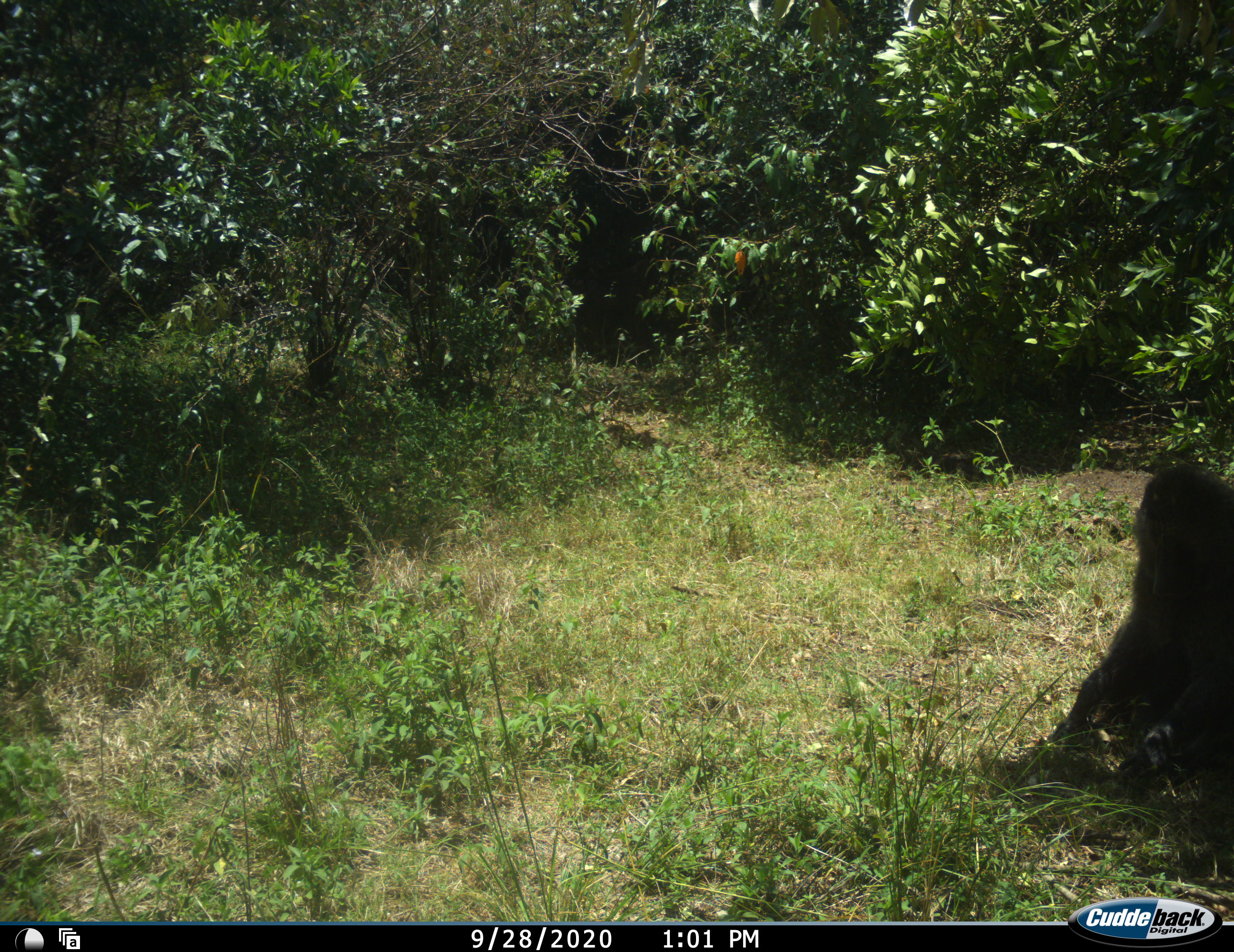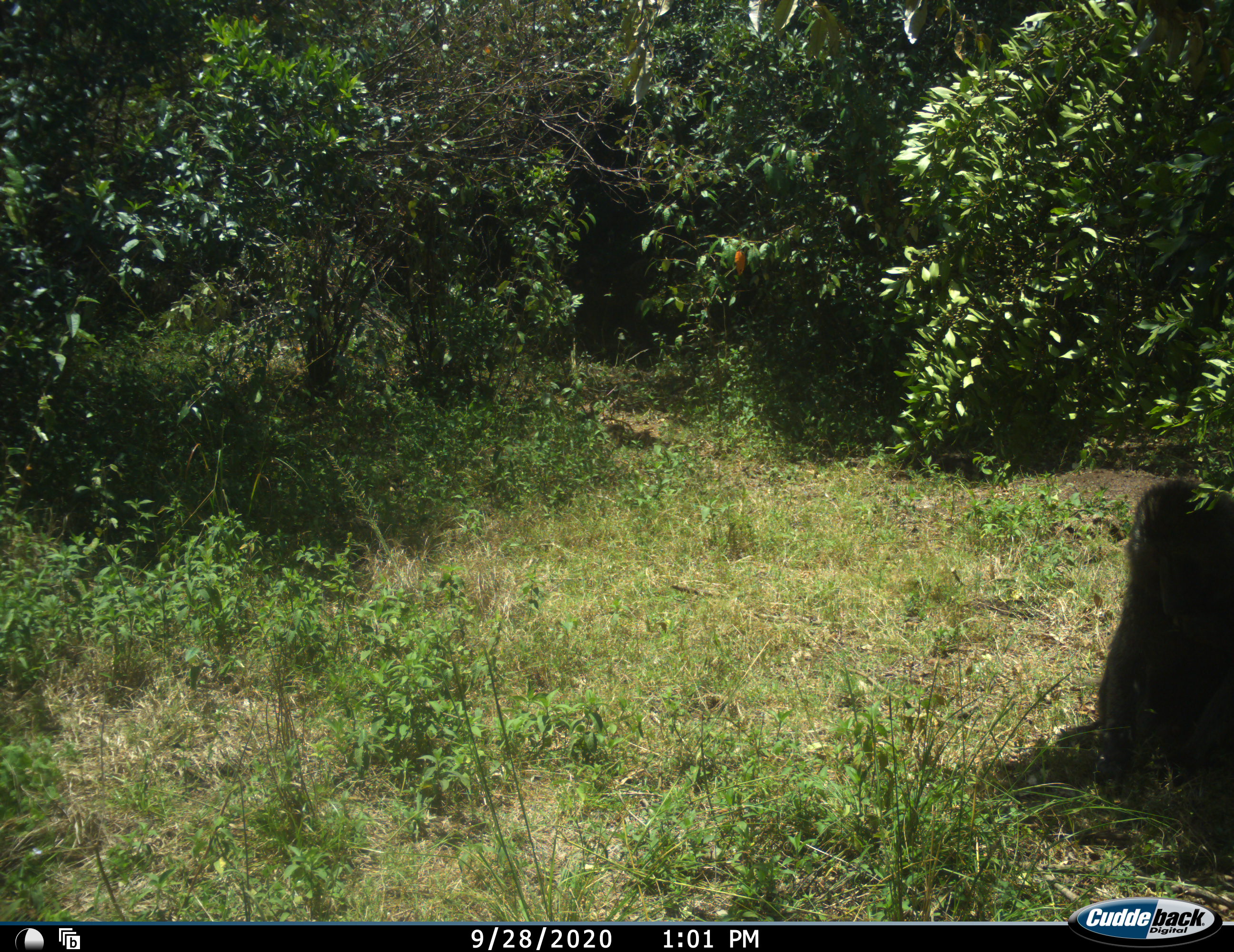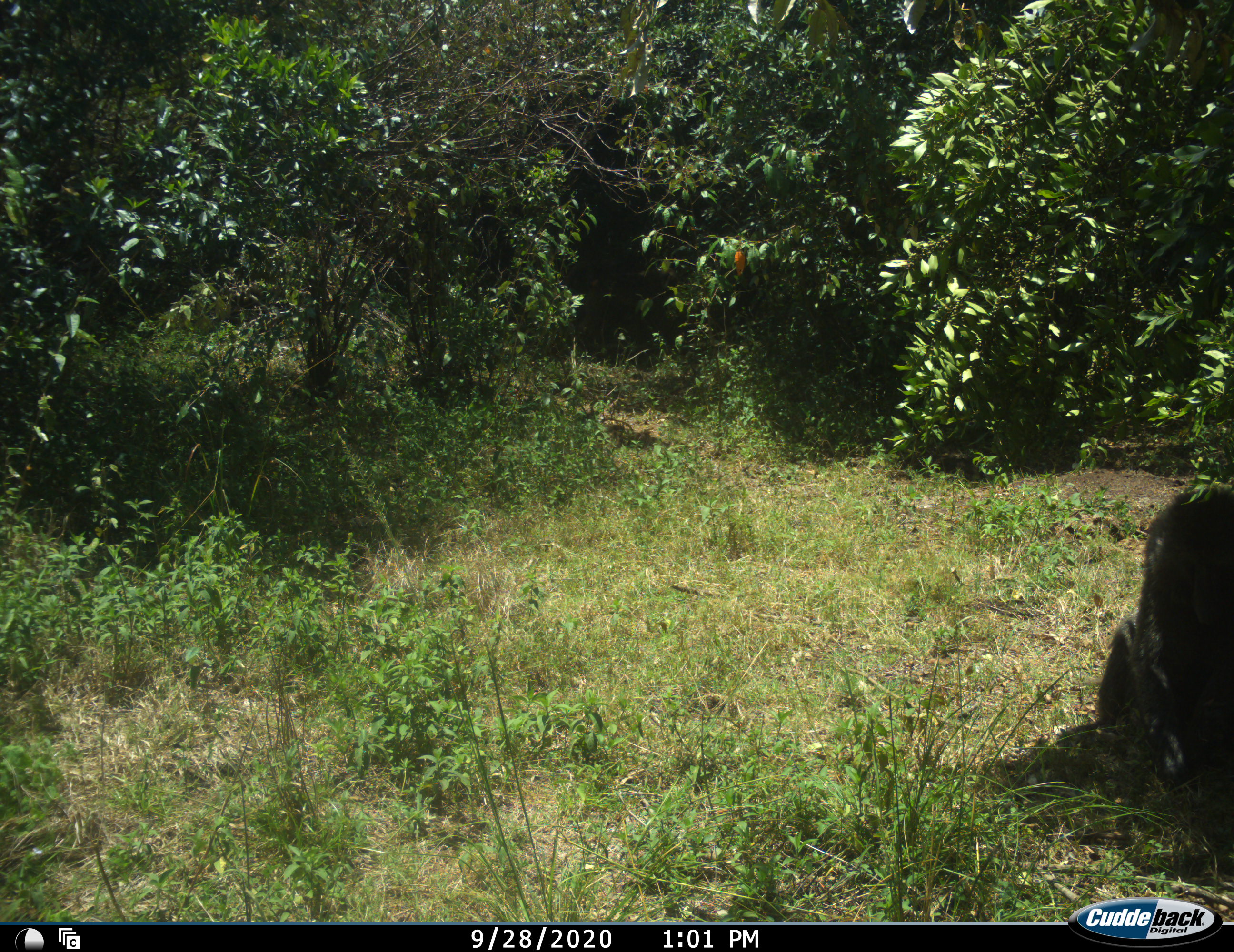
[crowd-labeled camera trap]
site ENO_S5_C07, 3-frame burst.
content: unidentified animal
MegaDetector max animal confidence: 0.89